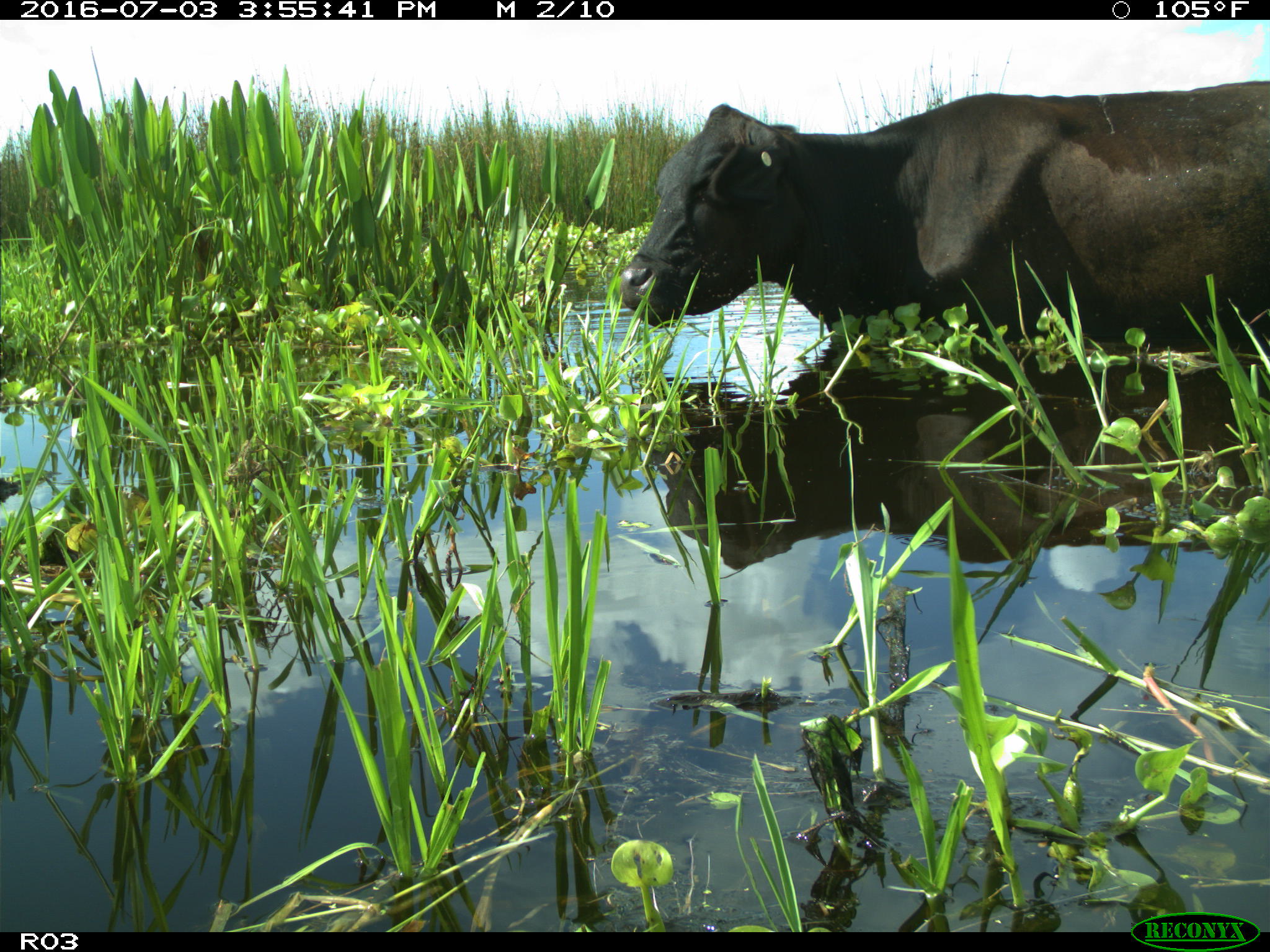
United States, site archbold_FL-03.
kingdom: Animalia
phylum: Chordata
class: Mammalia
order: Artiodactyla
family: Bovidae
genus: Bos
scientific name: Bos taurus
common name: domestic cow